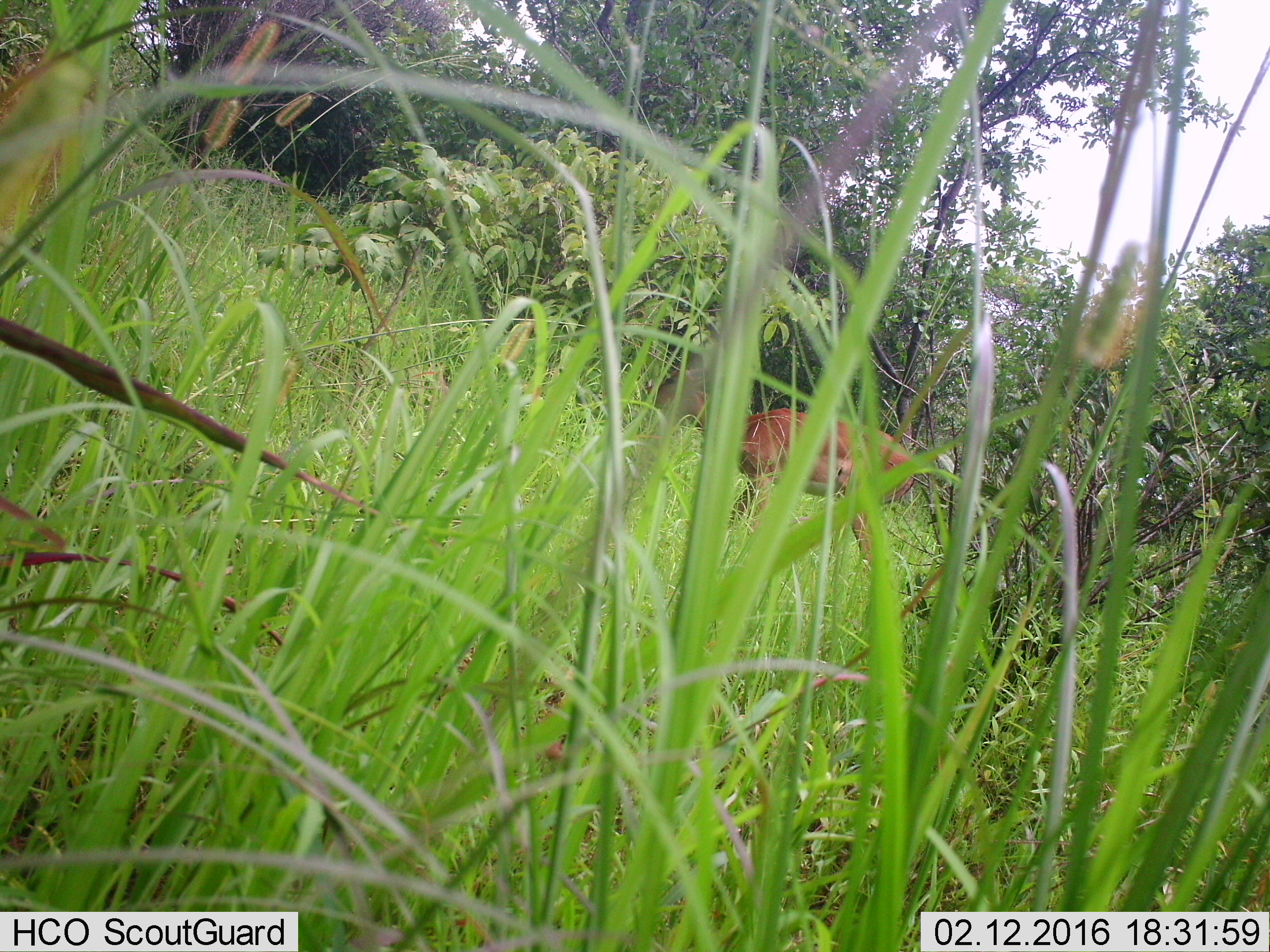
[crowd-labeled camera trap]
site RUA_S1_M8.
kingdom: Animalia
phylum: Chordata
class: Mammalia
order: Artiodactyla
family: Bovidae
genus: Aepyceros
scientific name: Aepyceros melampus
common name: impala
Impala (Aepyceros melampus), count 1. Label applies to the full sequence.